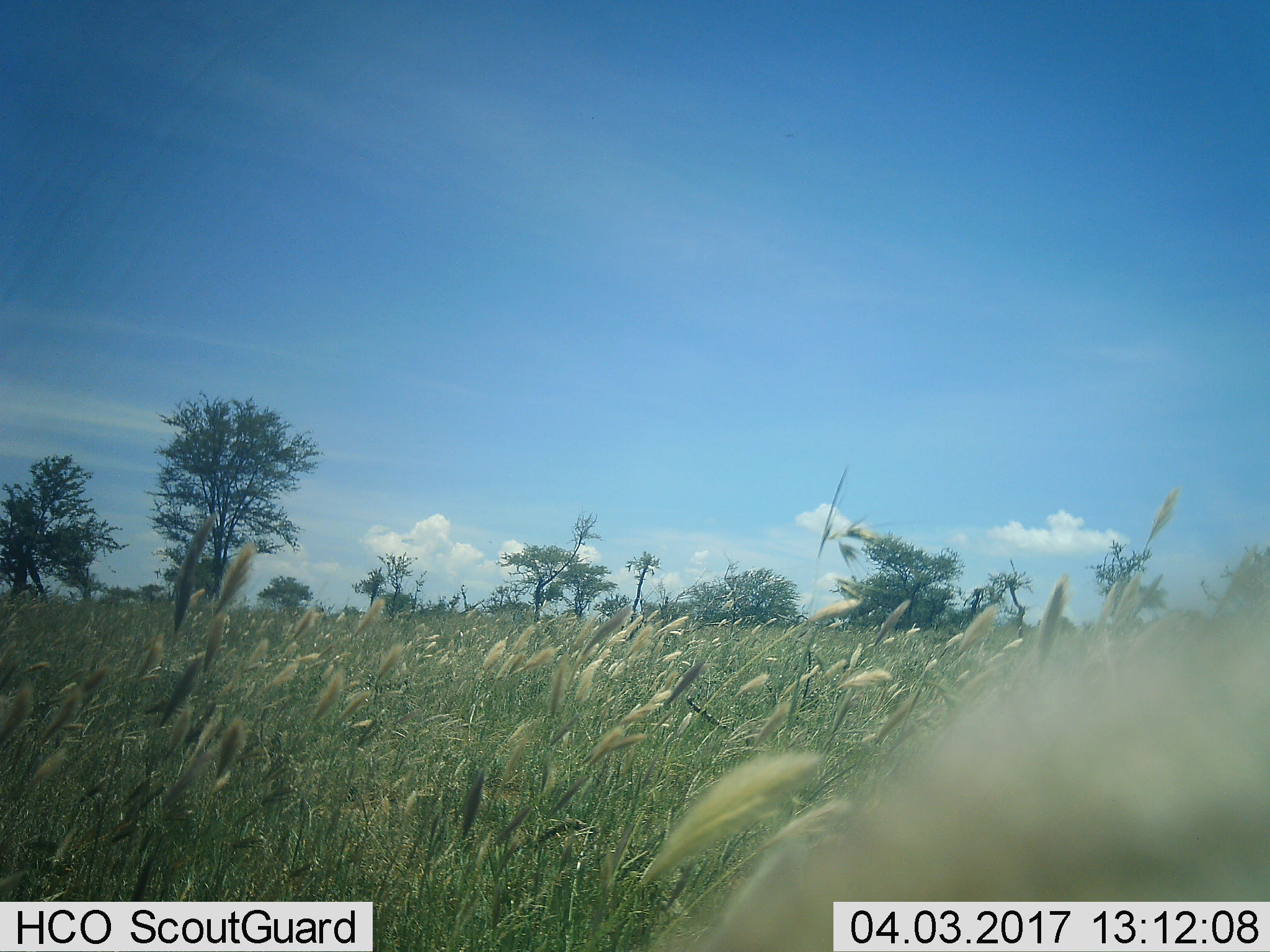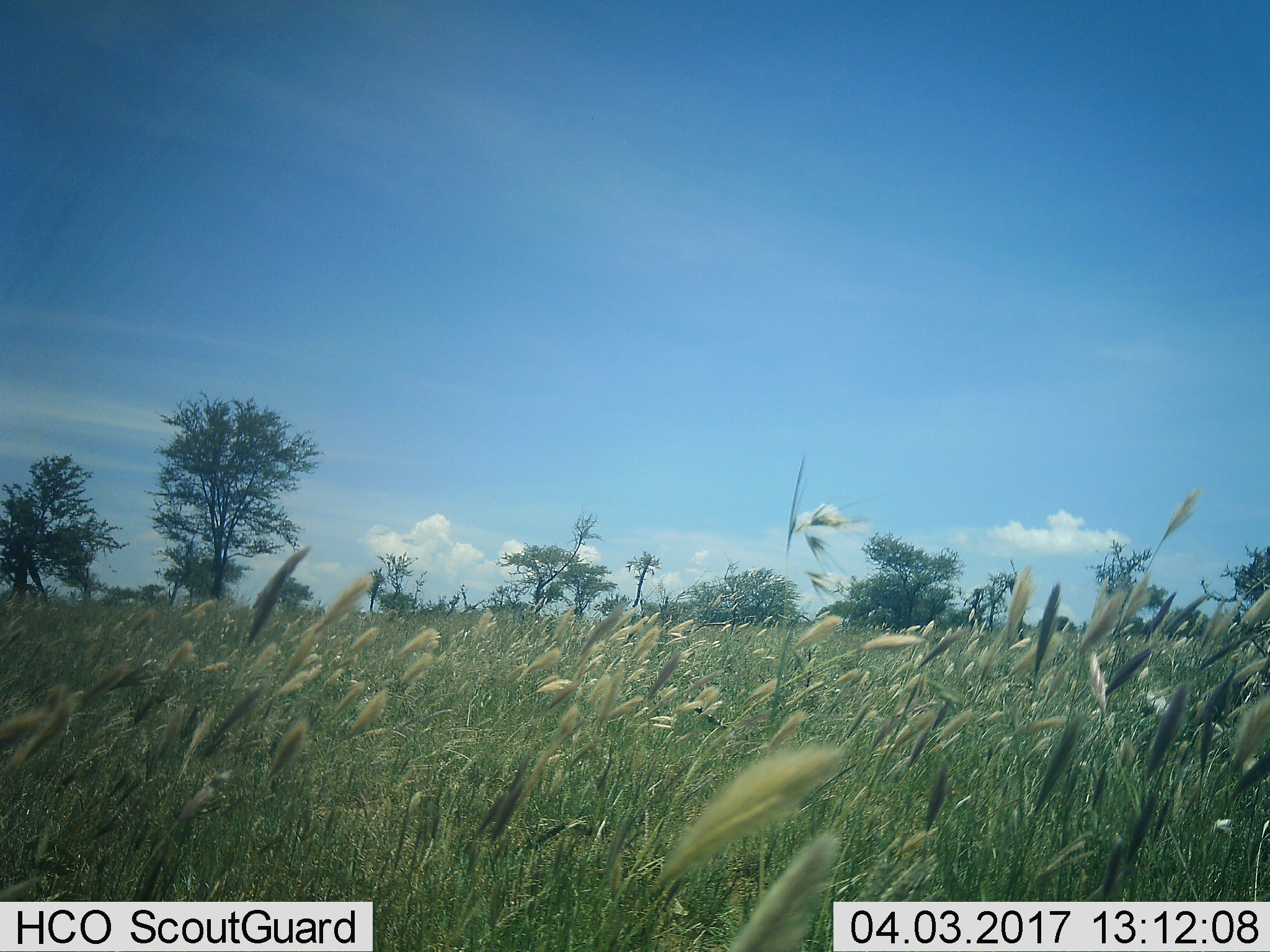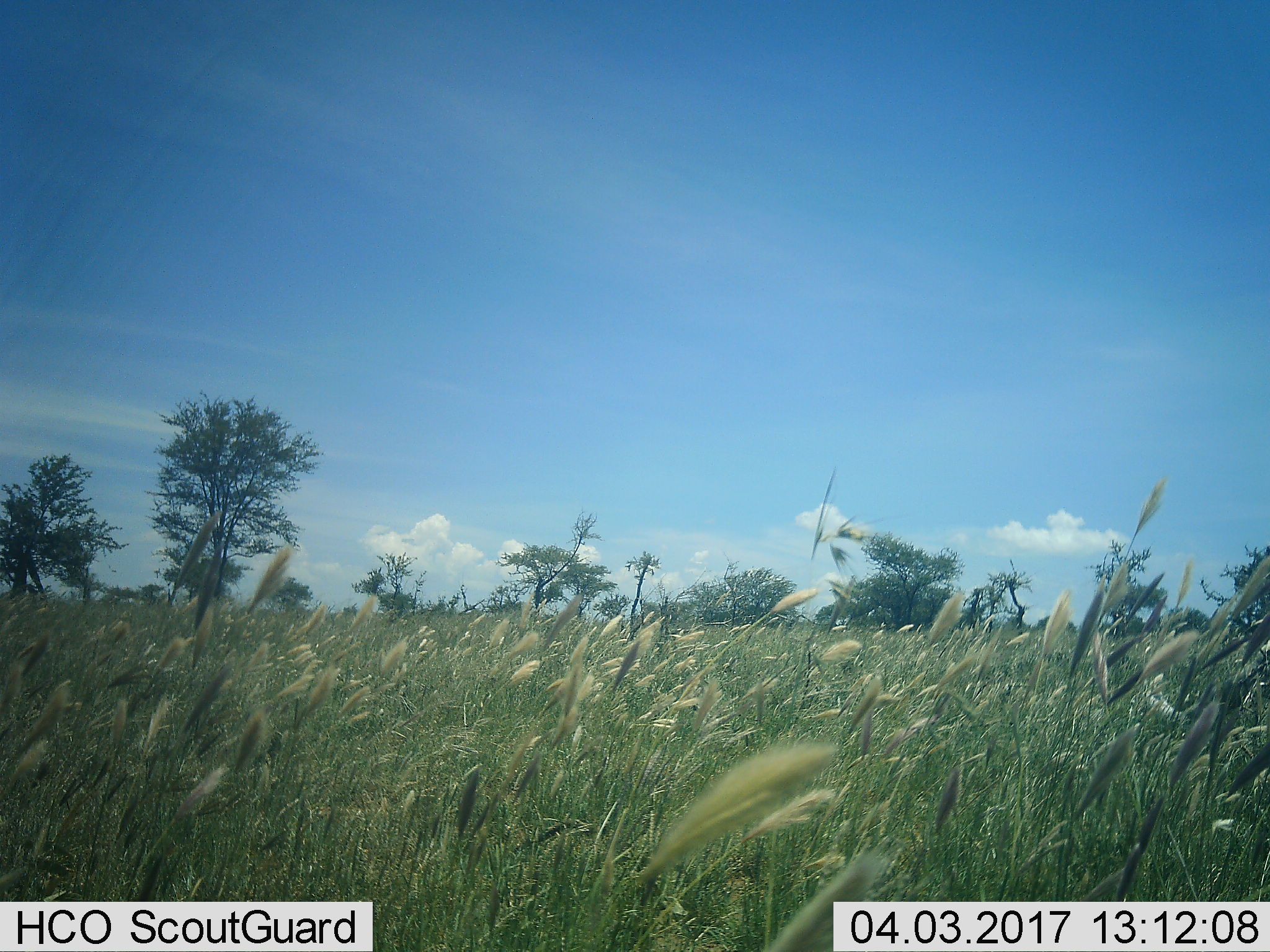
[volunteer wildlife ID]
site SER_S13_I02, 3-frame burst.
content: unidentified animal